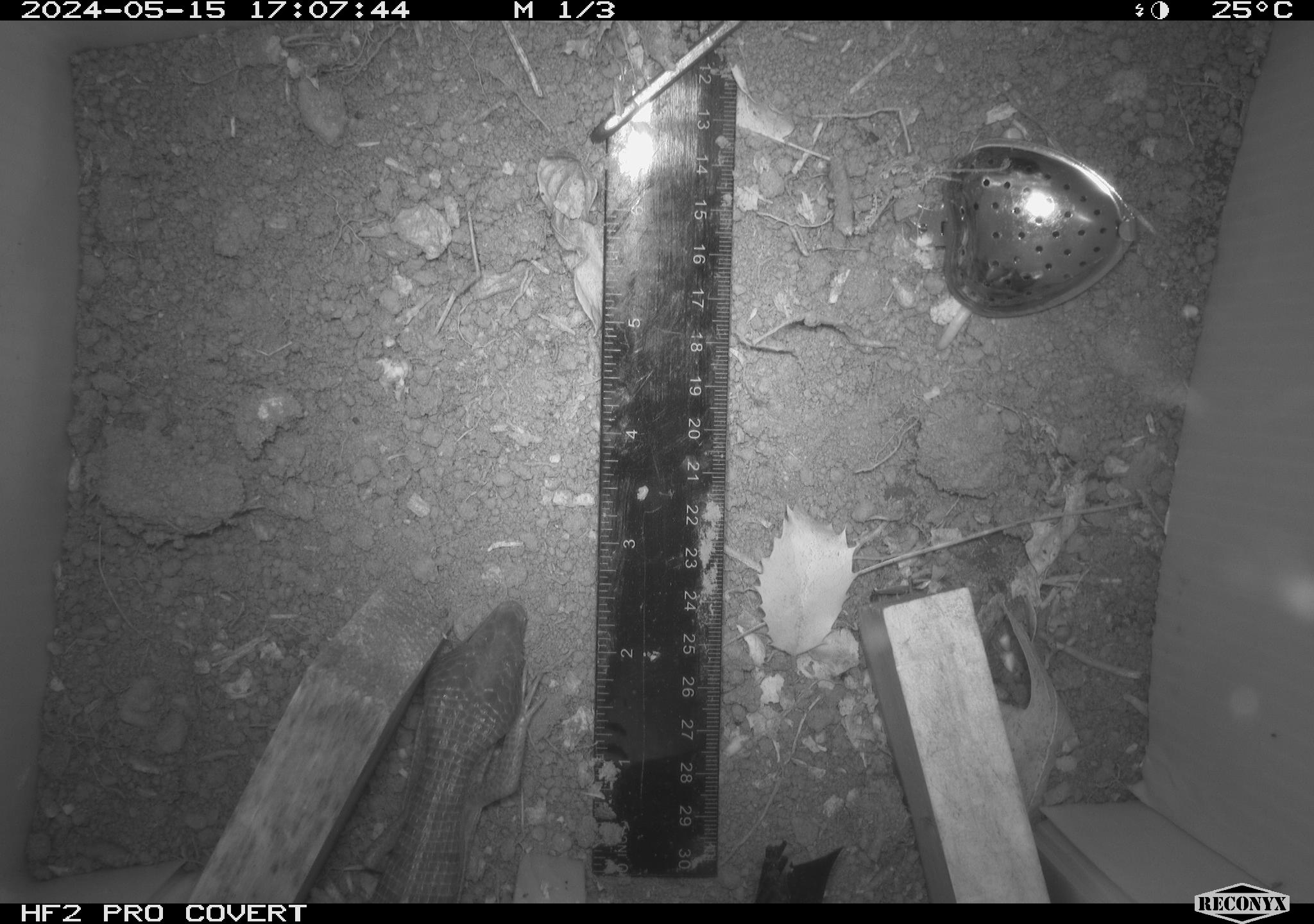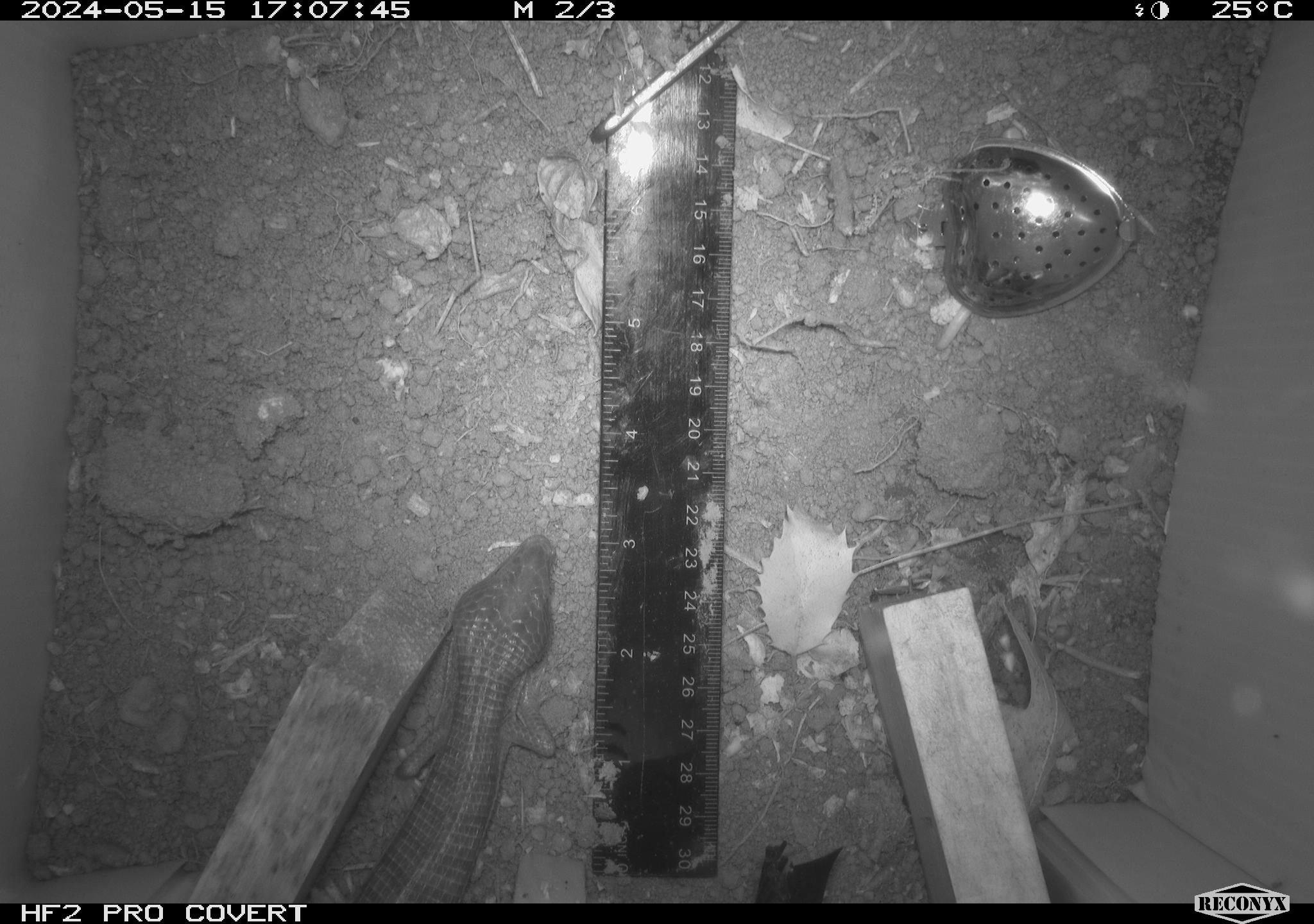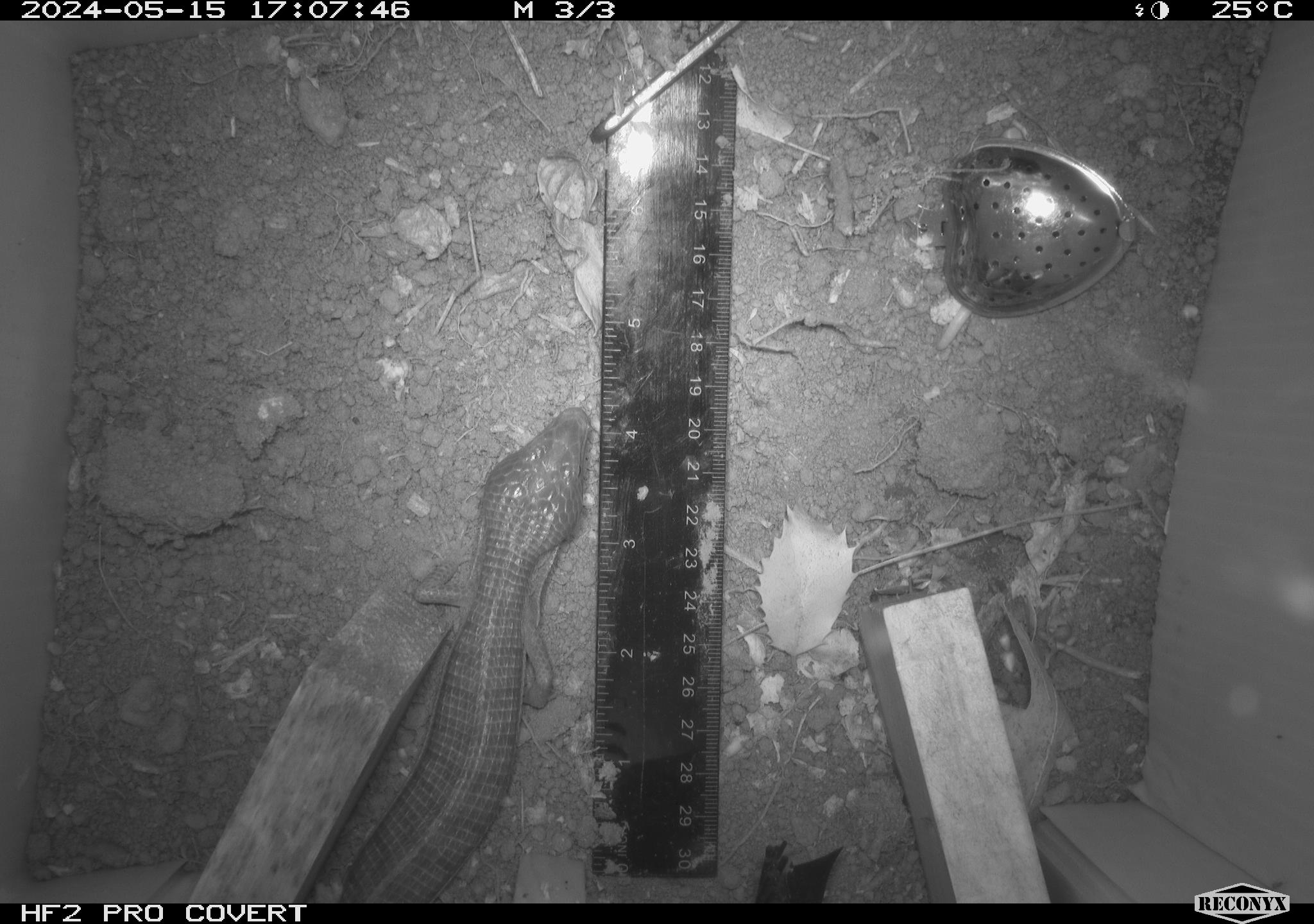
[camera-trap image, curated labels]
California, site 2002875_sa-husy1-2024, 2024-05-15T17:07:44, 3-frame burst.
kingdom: Animalia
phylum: Chordata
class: Reptilia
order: Squamata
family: Anguidae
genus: Elgaria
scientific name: Elgaria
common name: alligator lizards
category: elgaria species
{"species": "elgaria species (alligator lizards) (Elgaria)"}